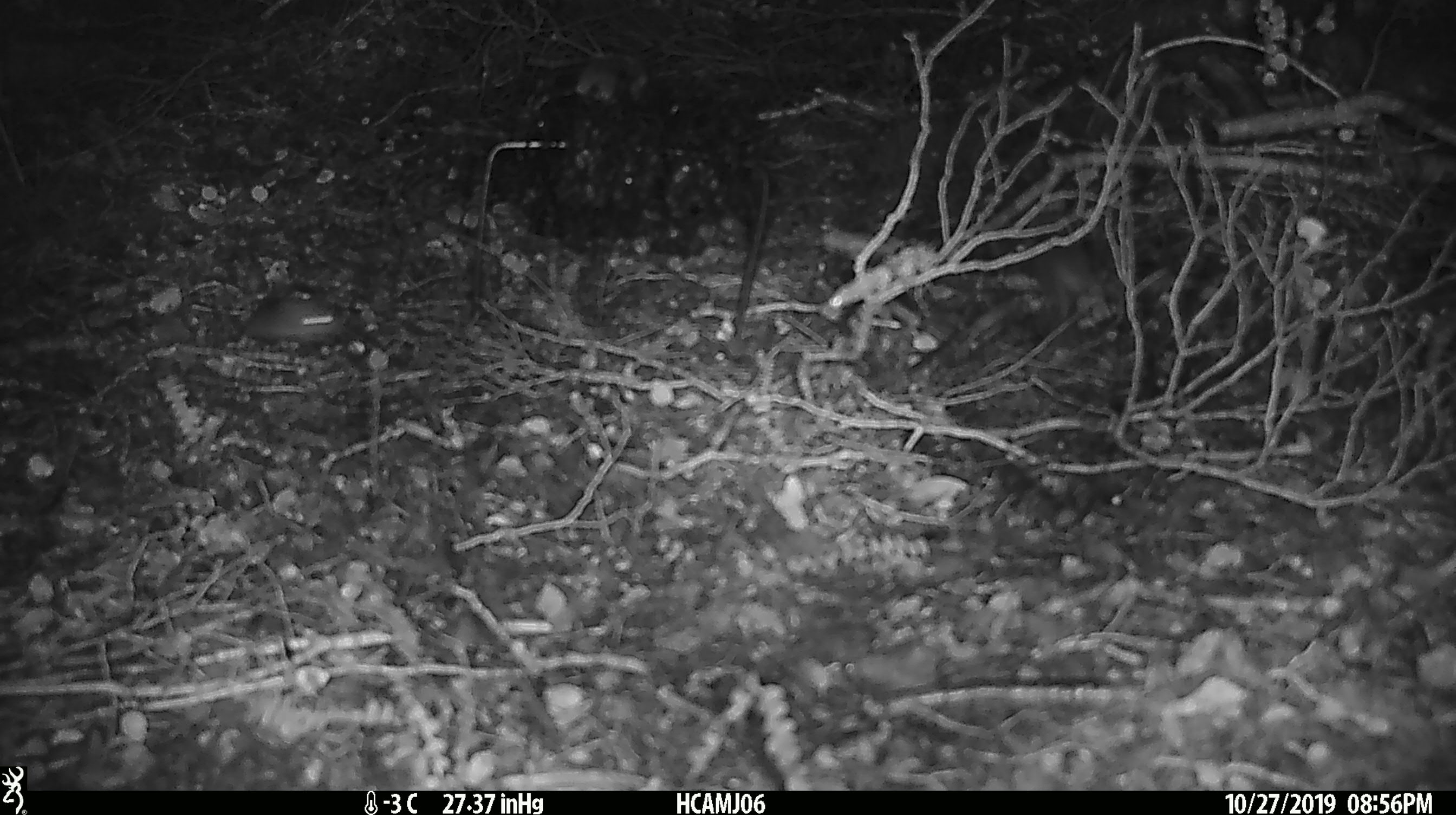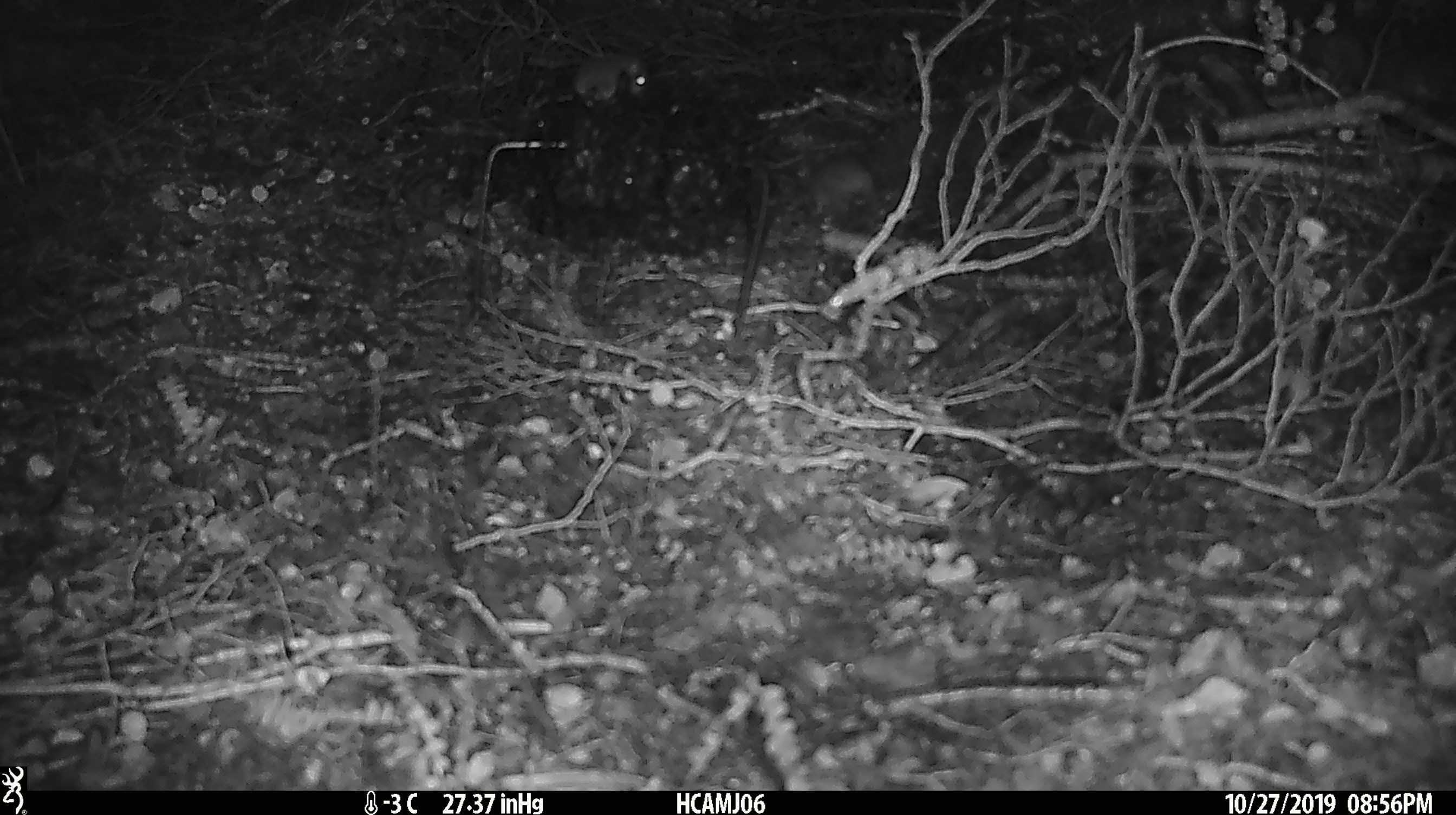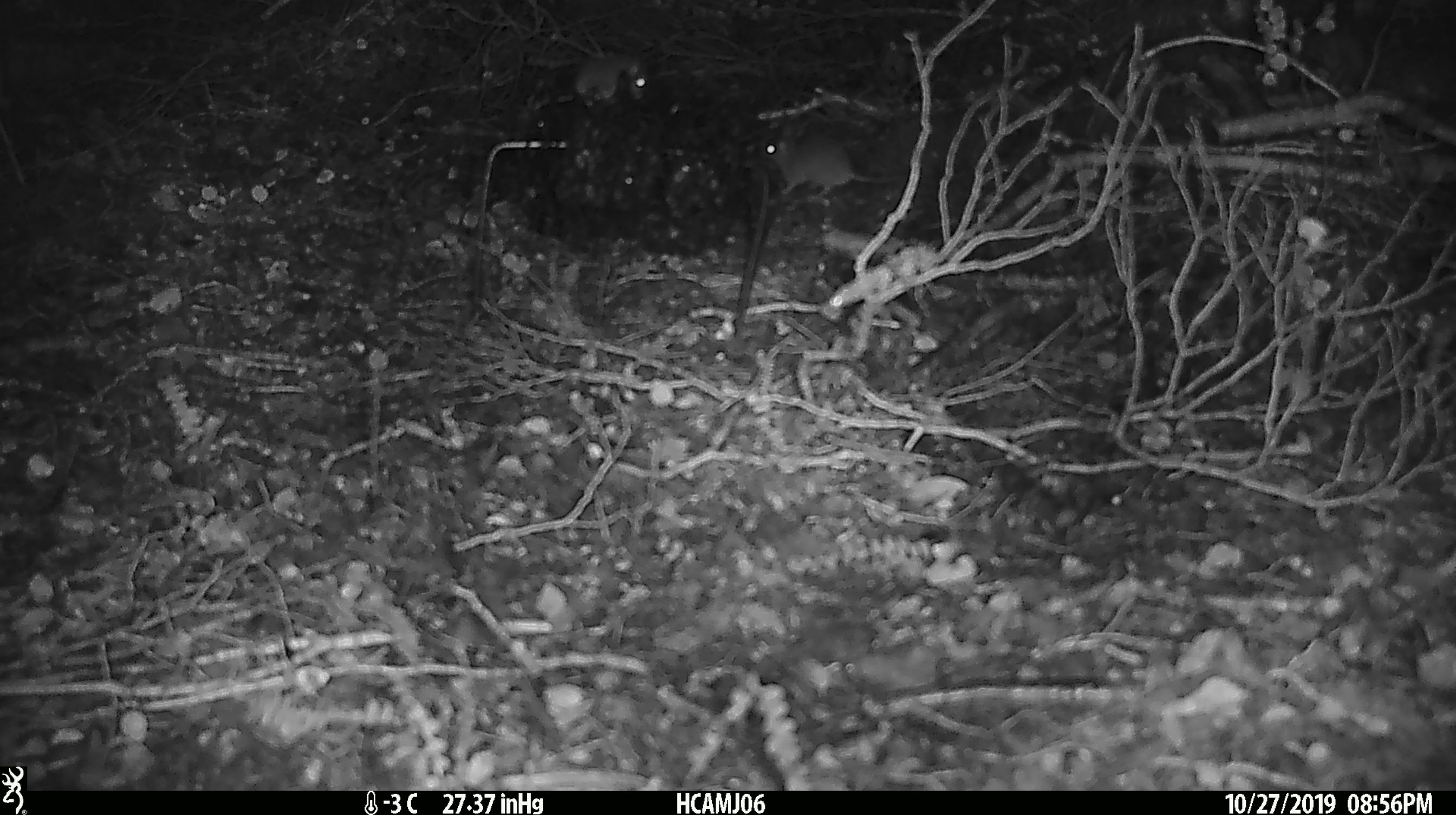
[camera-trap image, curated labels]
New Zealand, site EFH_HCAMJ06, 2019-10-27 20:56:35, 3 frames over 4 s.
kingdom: Animalia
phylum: Chordata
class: Mammalia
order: Rodentia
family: Muridae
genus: Mus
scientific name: Mus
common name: mouse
Mouse (Mus).